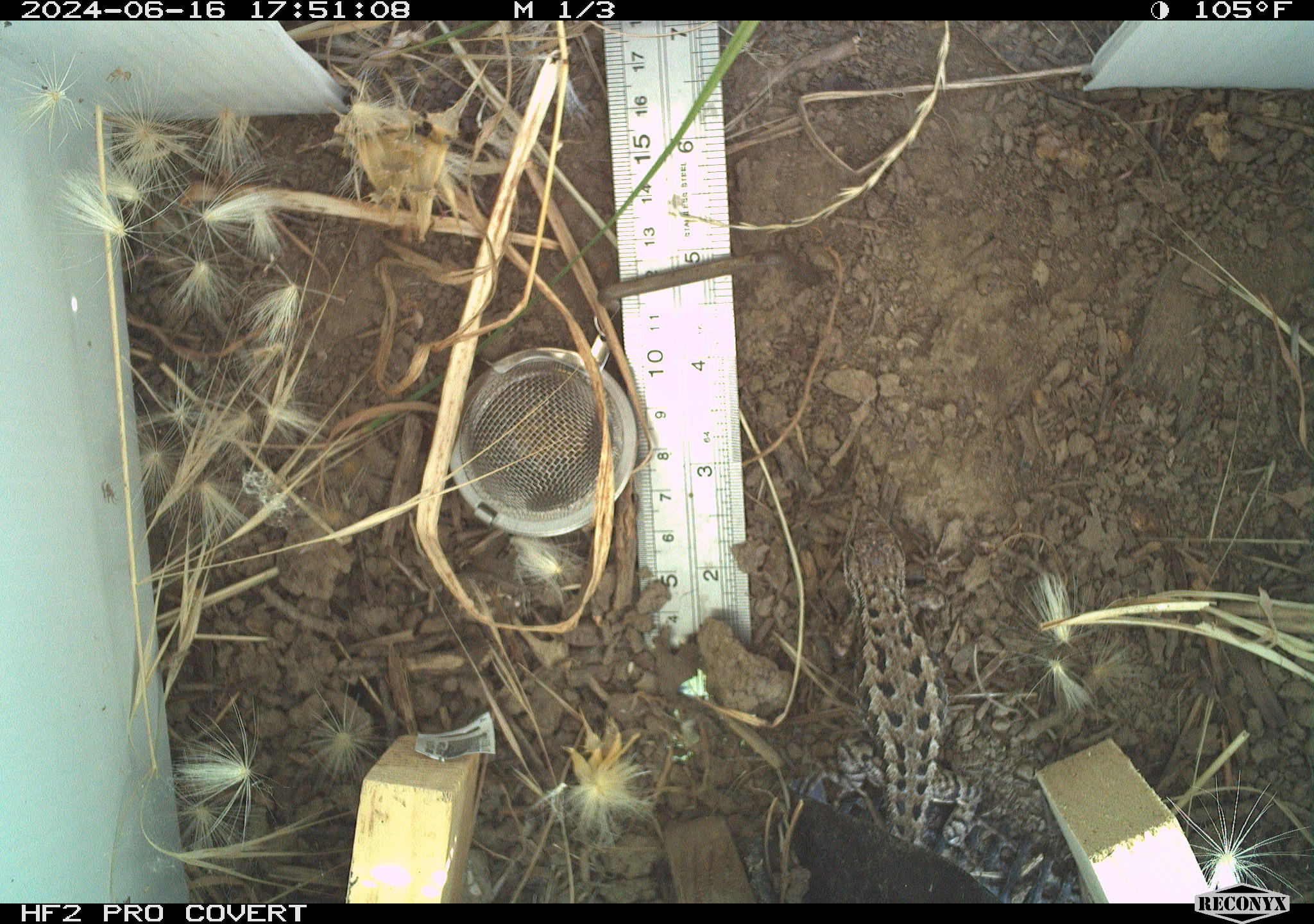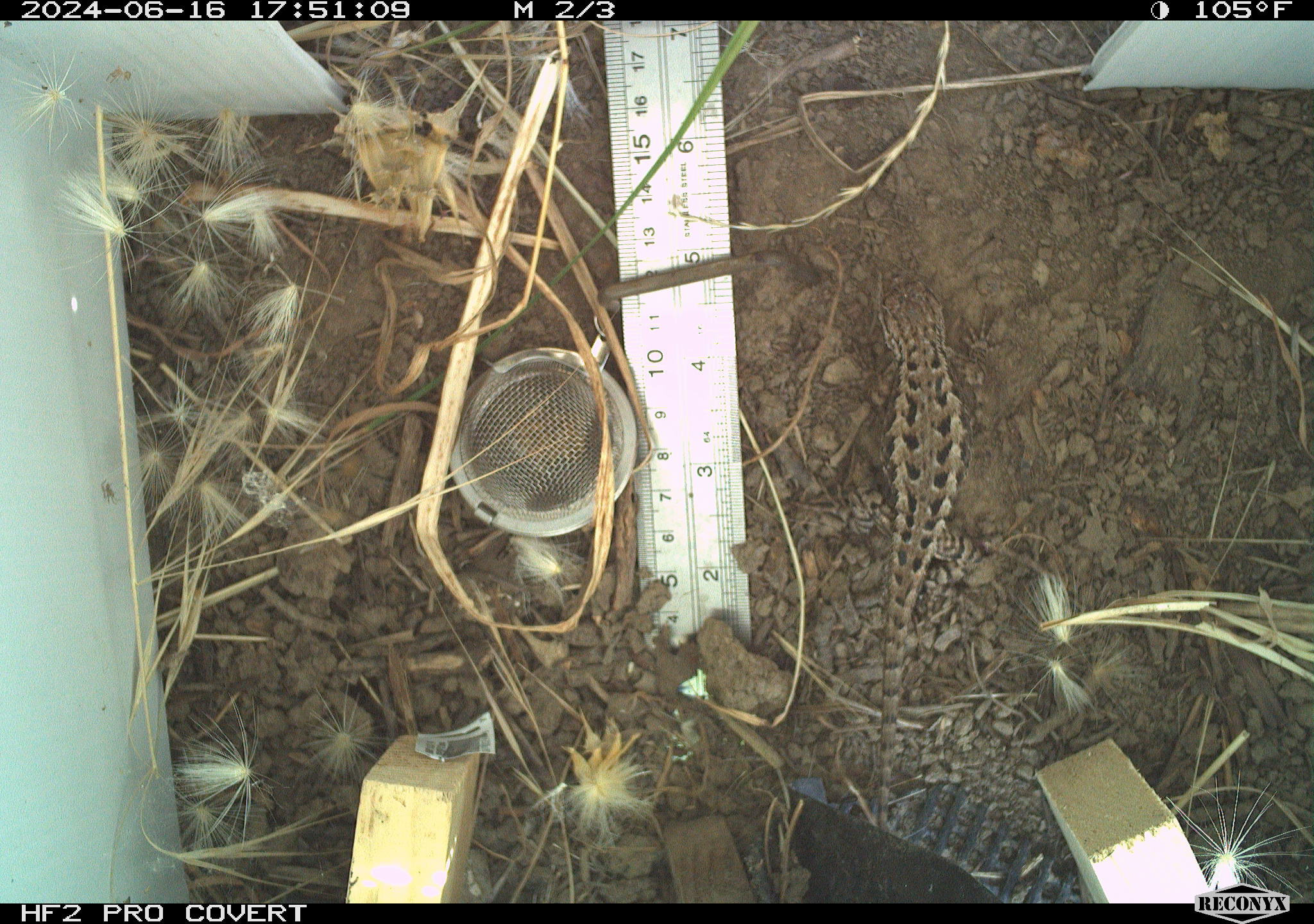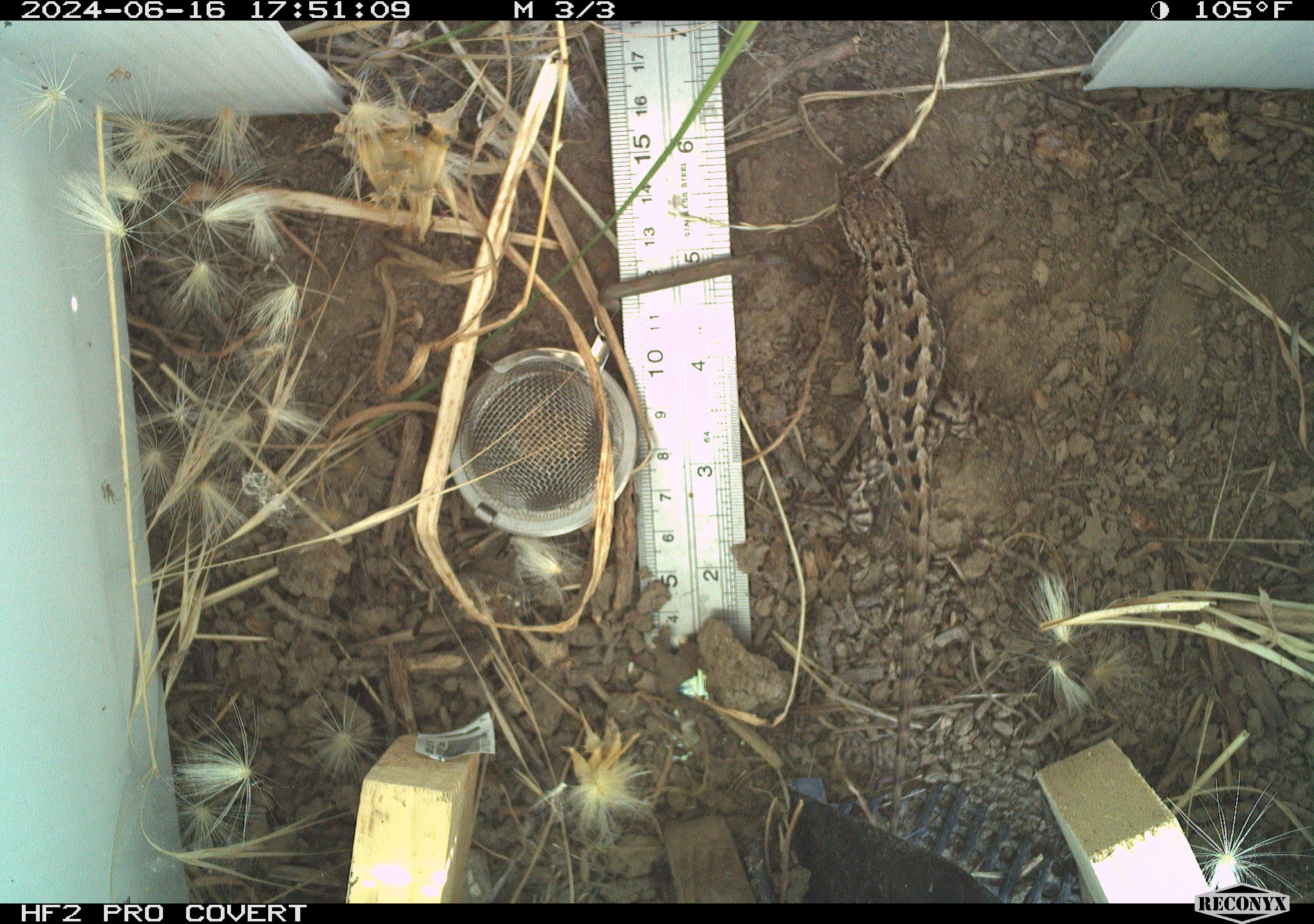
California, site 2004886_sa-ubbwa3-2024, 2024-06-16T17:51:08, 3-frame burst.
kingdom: Animalia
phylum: Chordata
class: Reptilia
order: Squamata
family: Phrynosomatidae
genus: Sceloporus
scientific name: Sceloporus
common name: spiny lizards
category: sceloporus species